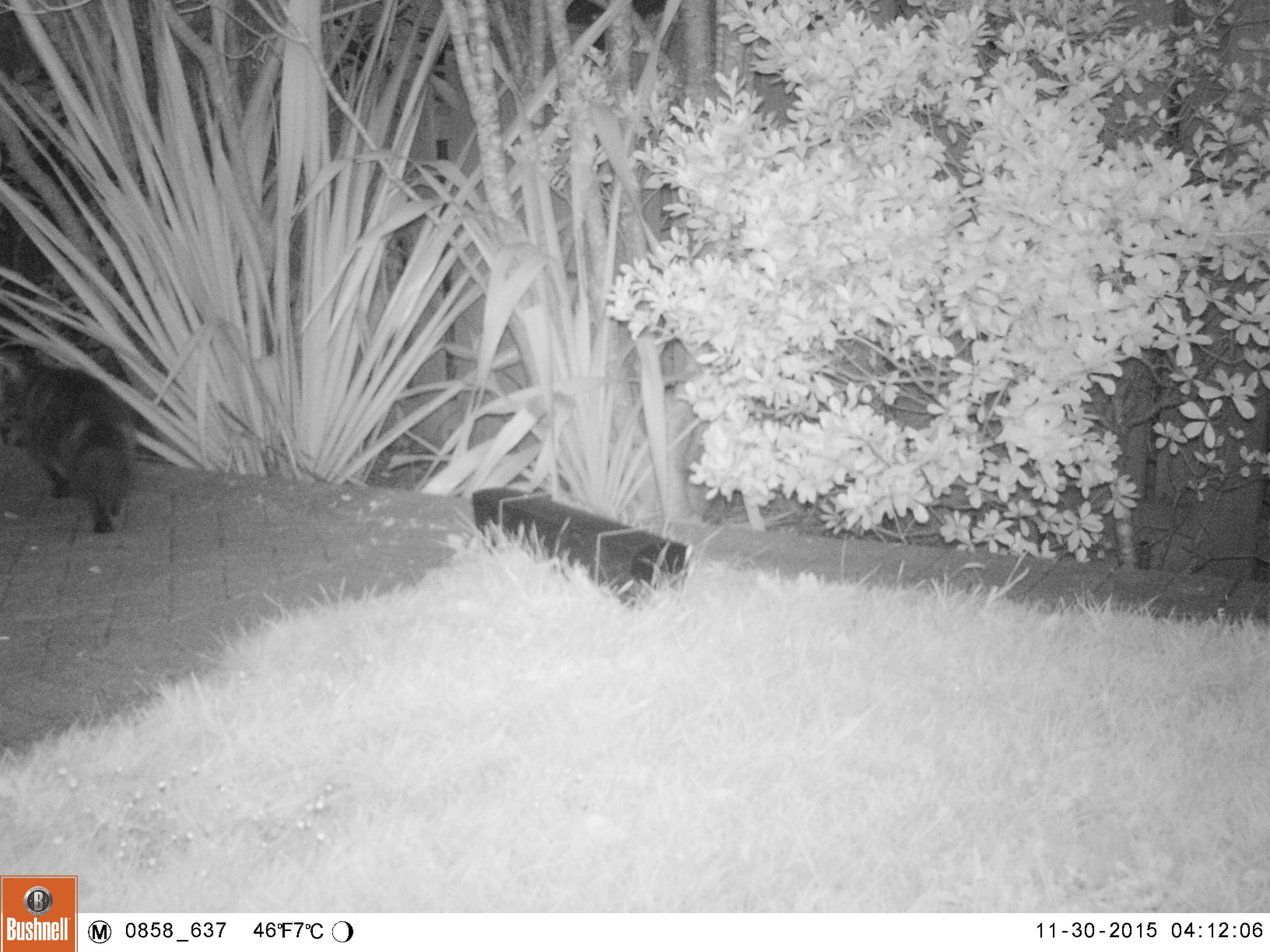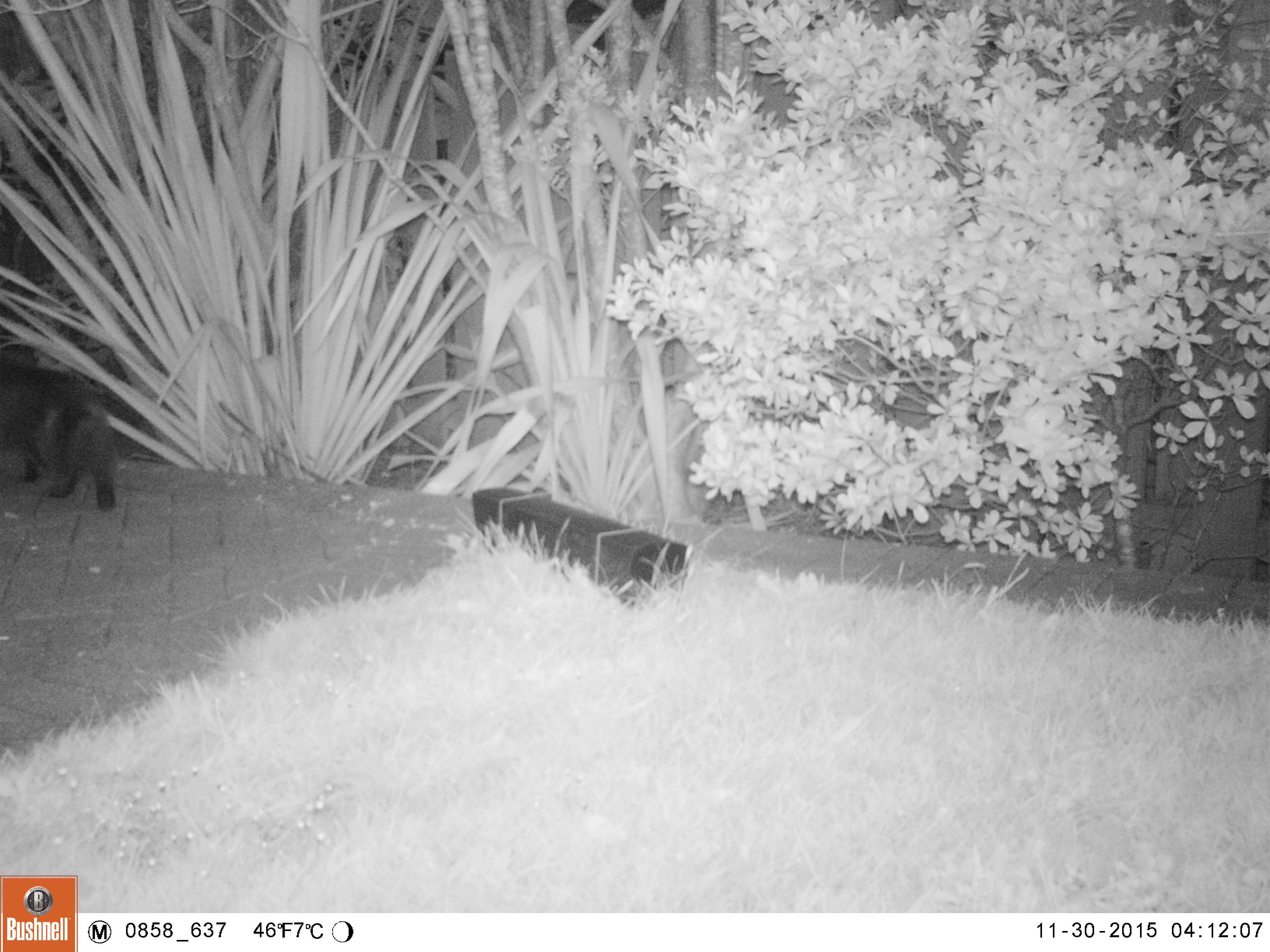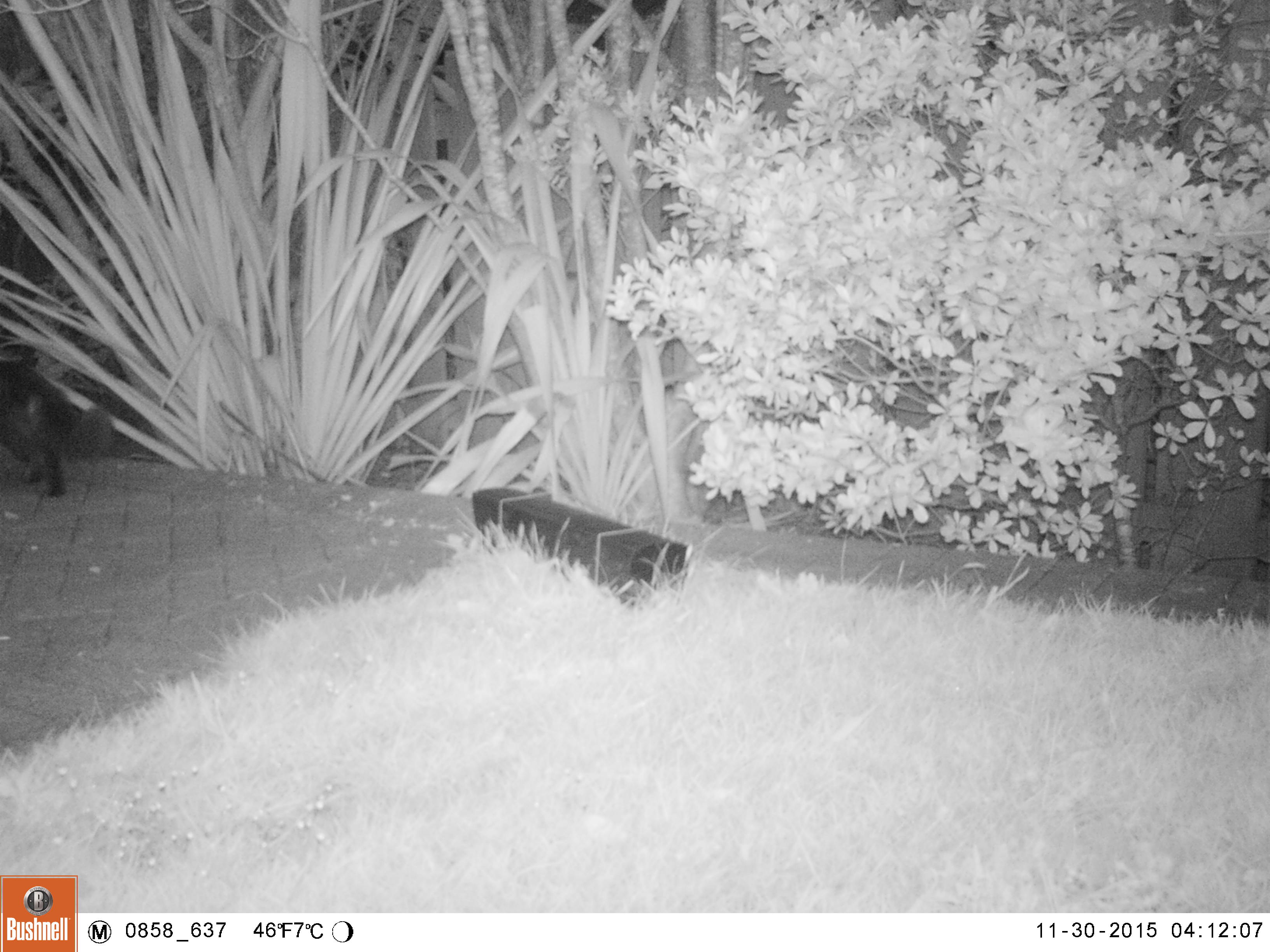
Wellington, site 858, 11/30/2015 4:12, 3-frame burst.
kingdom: Animalia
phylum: Chordata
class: Mammalia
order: Carnivora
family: Felidae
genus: Felis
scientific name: Felis catus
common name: cat